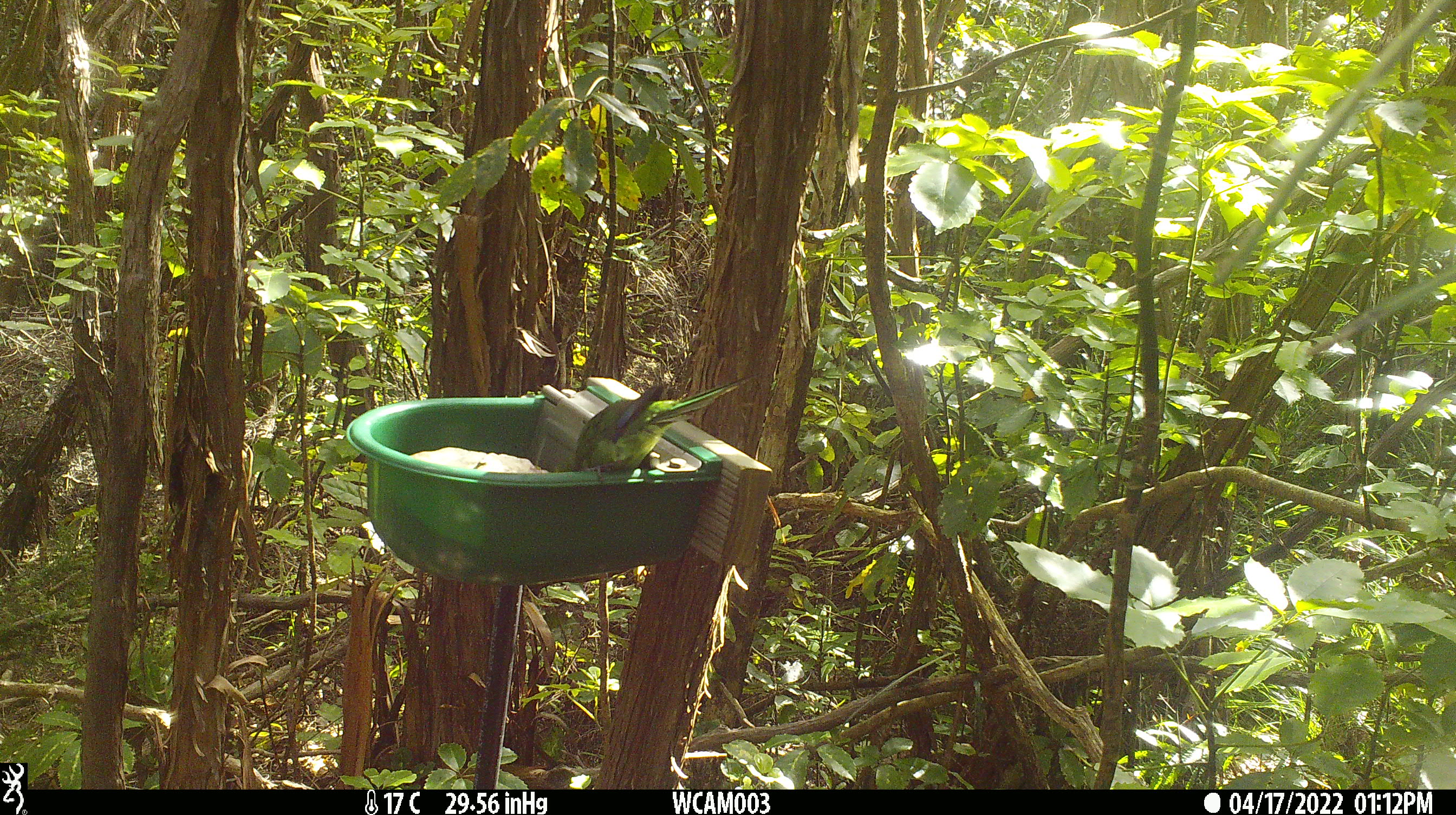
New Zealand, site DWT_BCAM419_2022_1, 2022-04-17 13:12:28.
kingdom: Animalia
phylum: Chordata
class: Aves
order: Psittaciformes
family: Psittaculidae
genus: Cyanoramphus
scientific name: Cyanoramphus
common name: parakeet